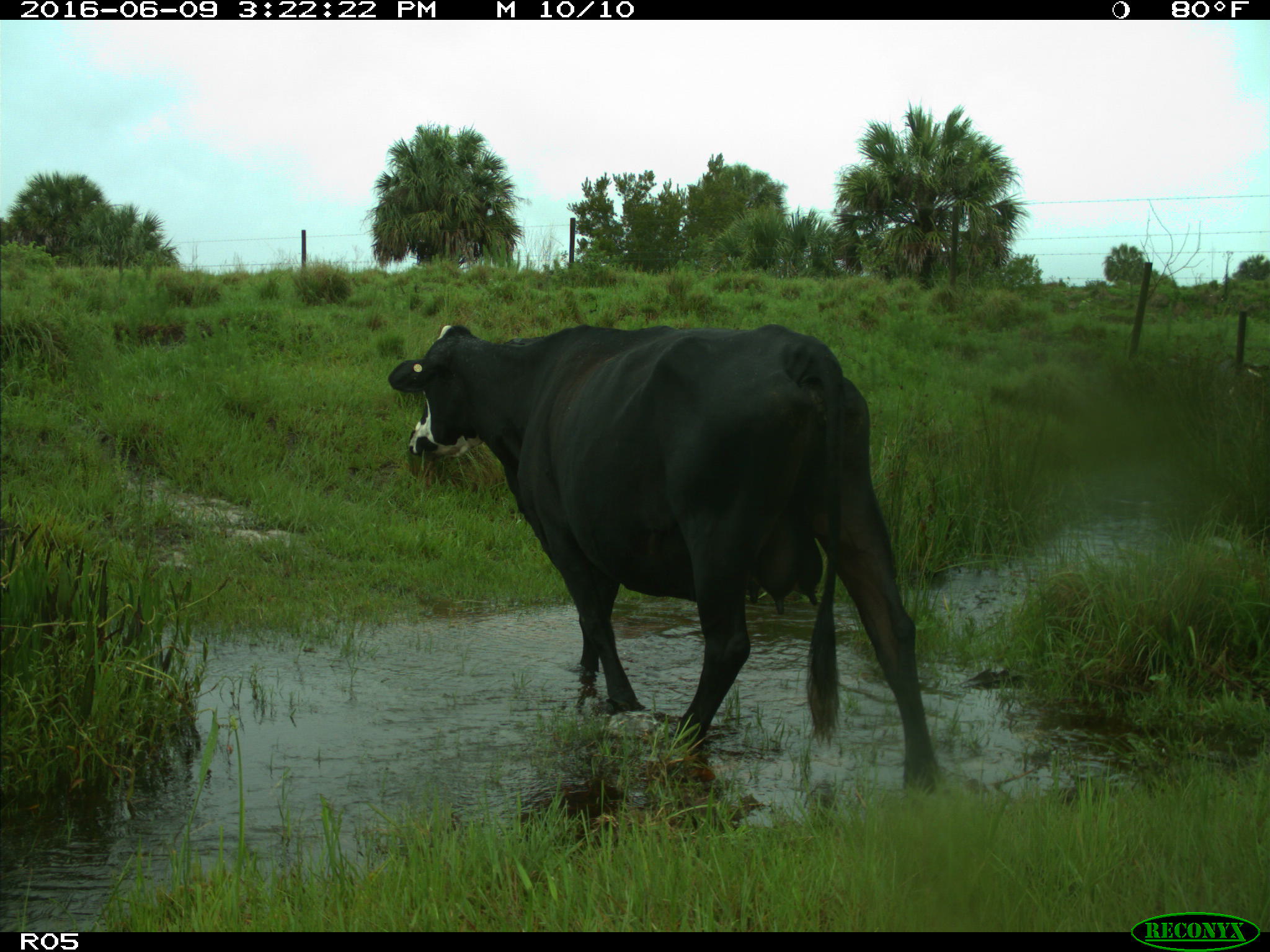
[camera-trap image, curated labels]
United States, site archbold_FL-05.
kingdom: Animalia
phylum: Chordata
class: Mammalia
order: Artiodactyla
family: Bovidae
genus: Bos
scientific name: Bos taurus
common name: domestic cow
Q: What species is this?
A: Bos taurus (domestic cow).